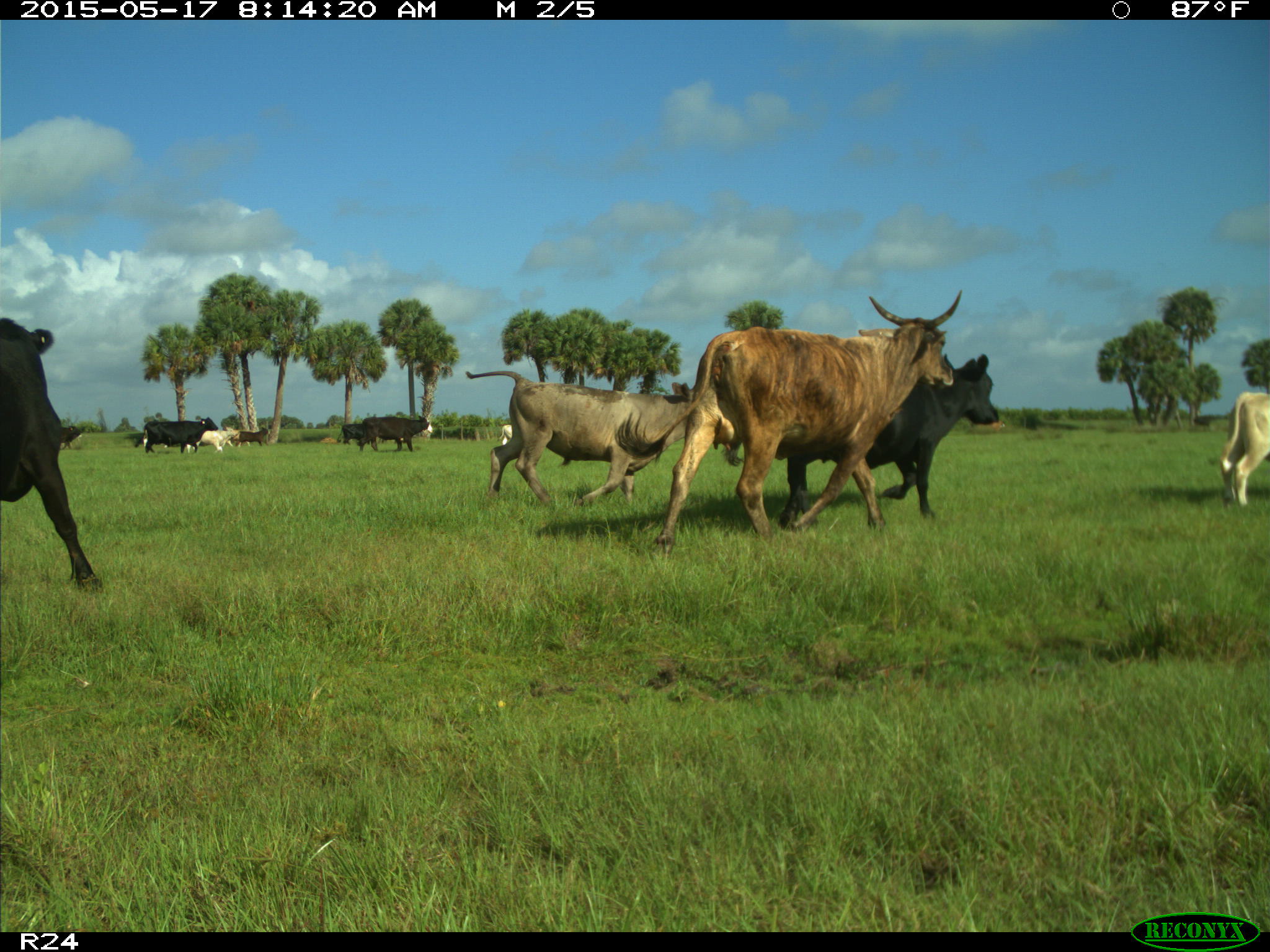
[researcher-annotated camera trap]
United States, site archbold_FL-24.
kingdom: Animalia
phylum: Chordata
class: Mammalia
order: Artiodactyla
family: Bovidae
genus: Bos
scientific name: Bos taurus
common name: domestic cow